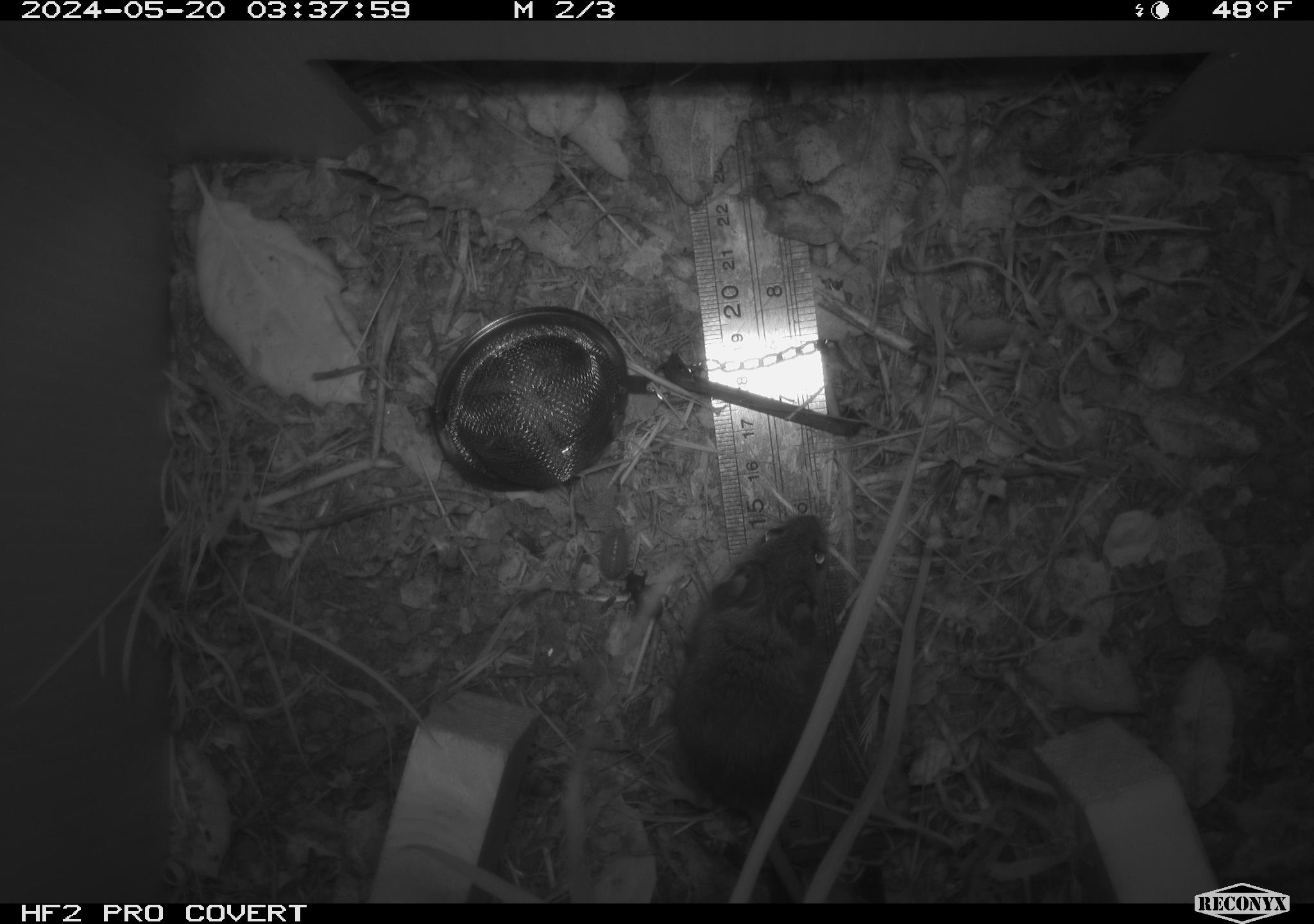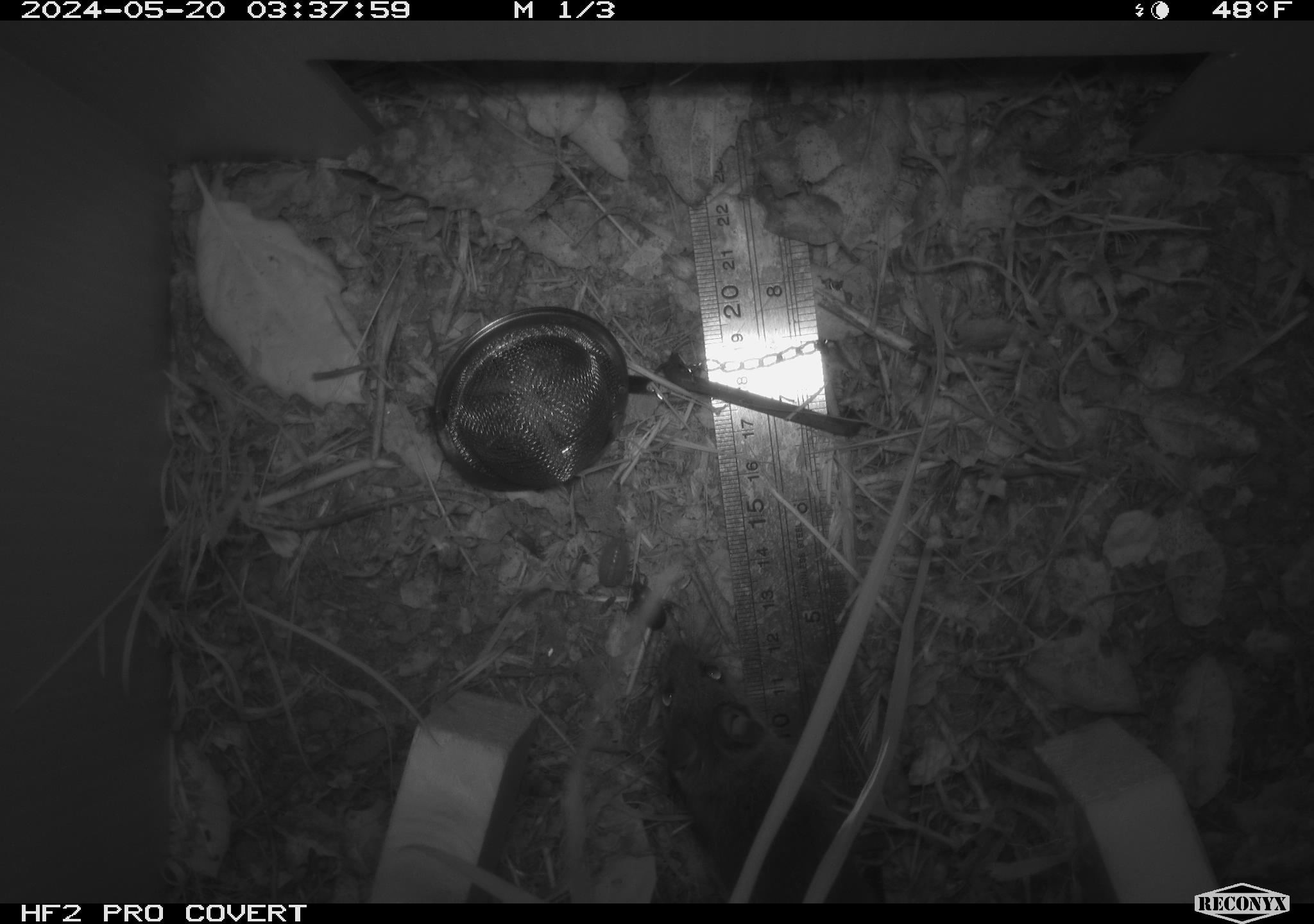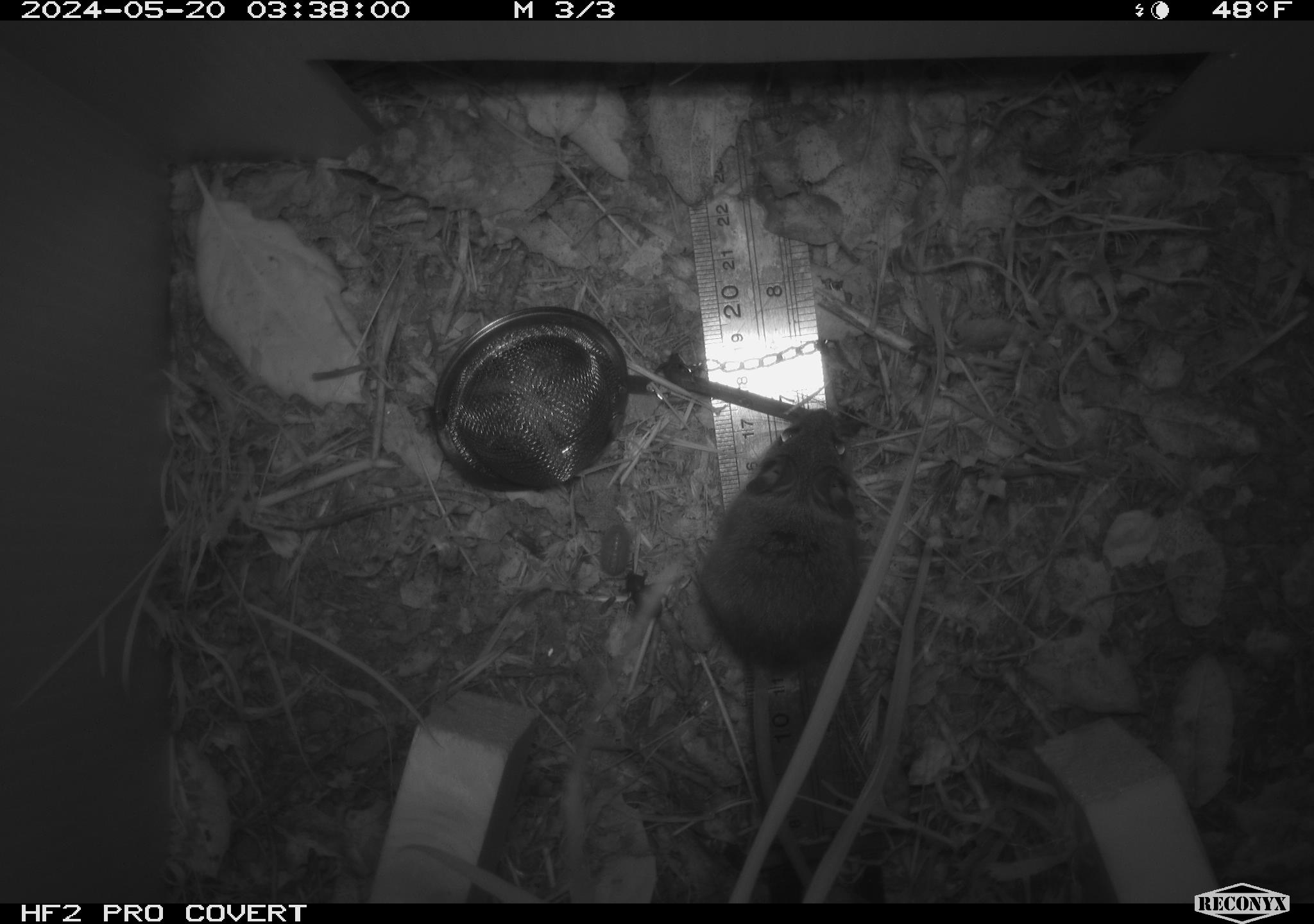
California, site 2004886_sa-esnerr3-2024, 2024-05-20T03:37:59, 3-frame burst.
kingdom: Animalia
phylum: Chordata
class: Mammalia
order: Rodentia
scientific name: Rodentia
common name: rodent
Rodent (Rodentia).